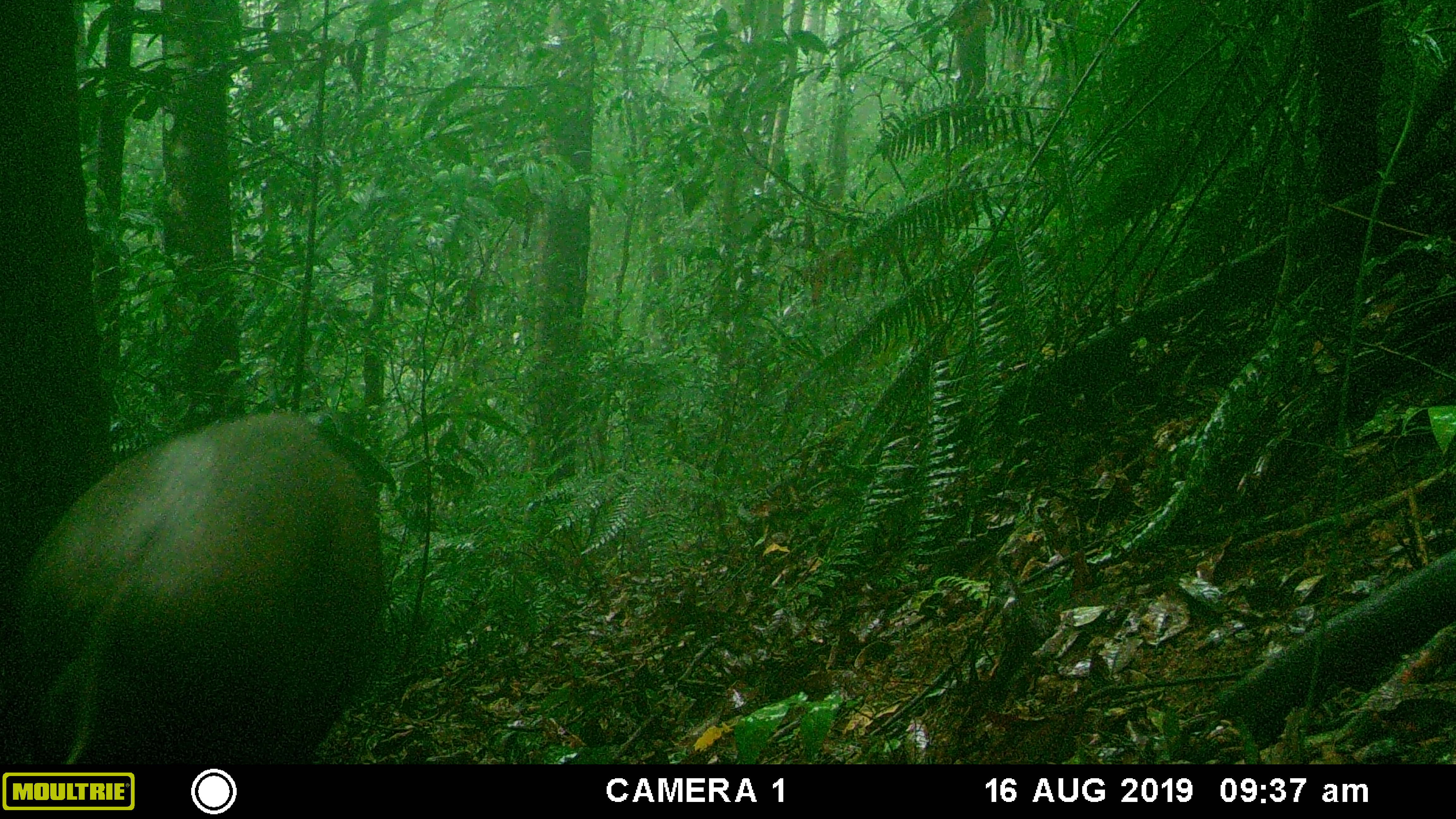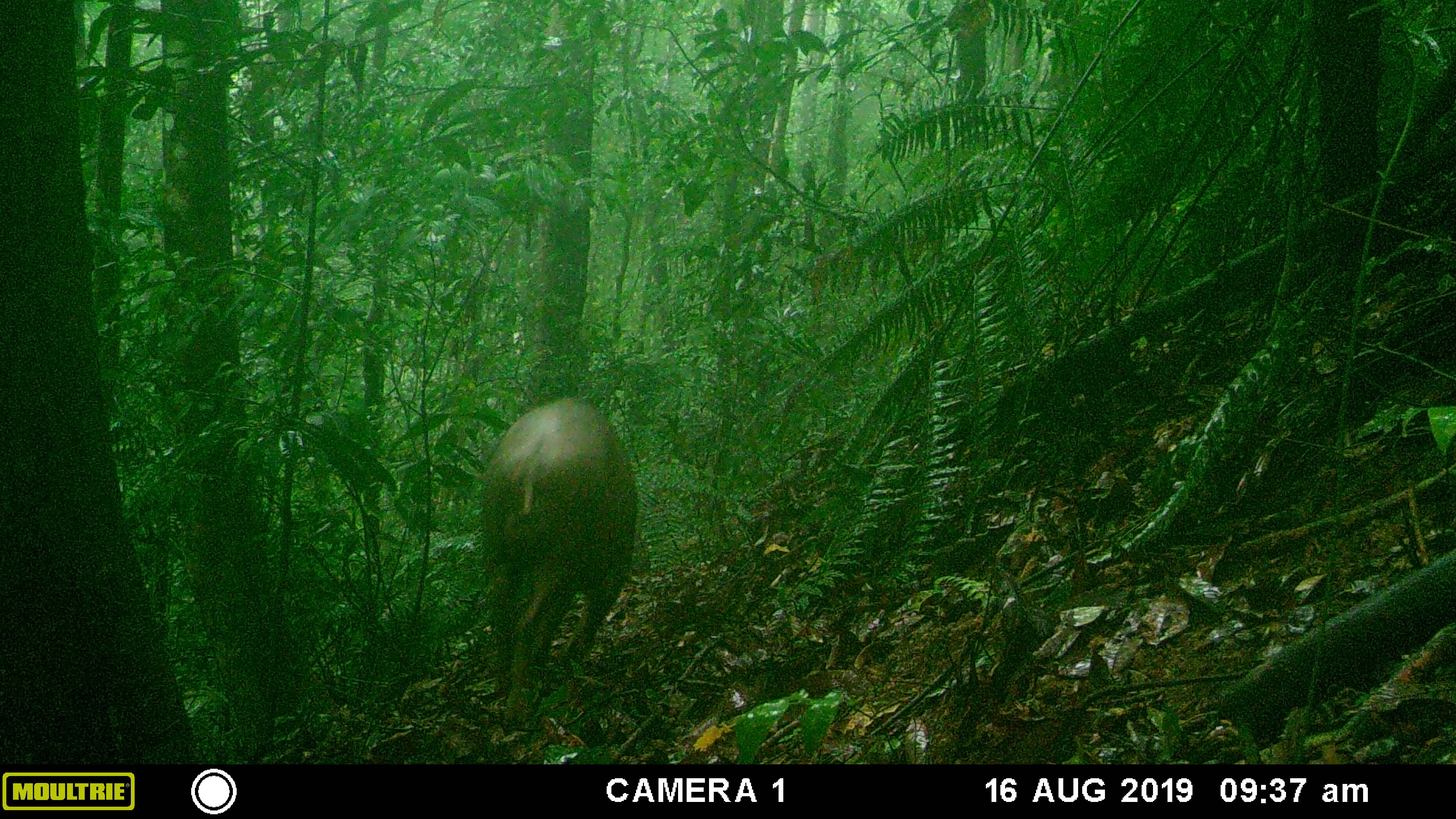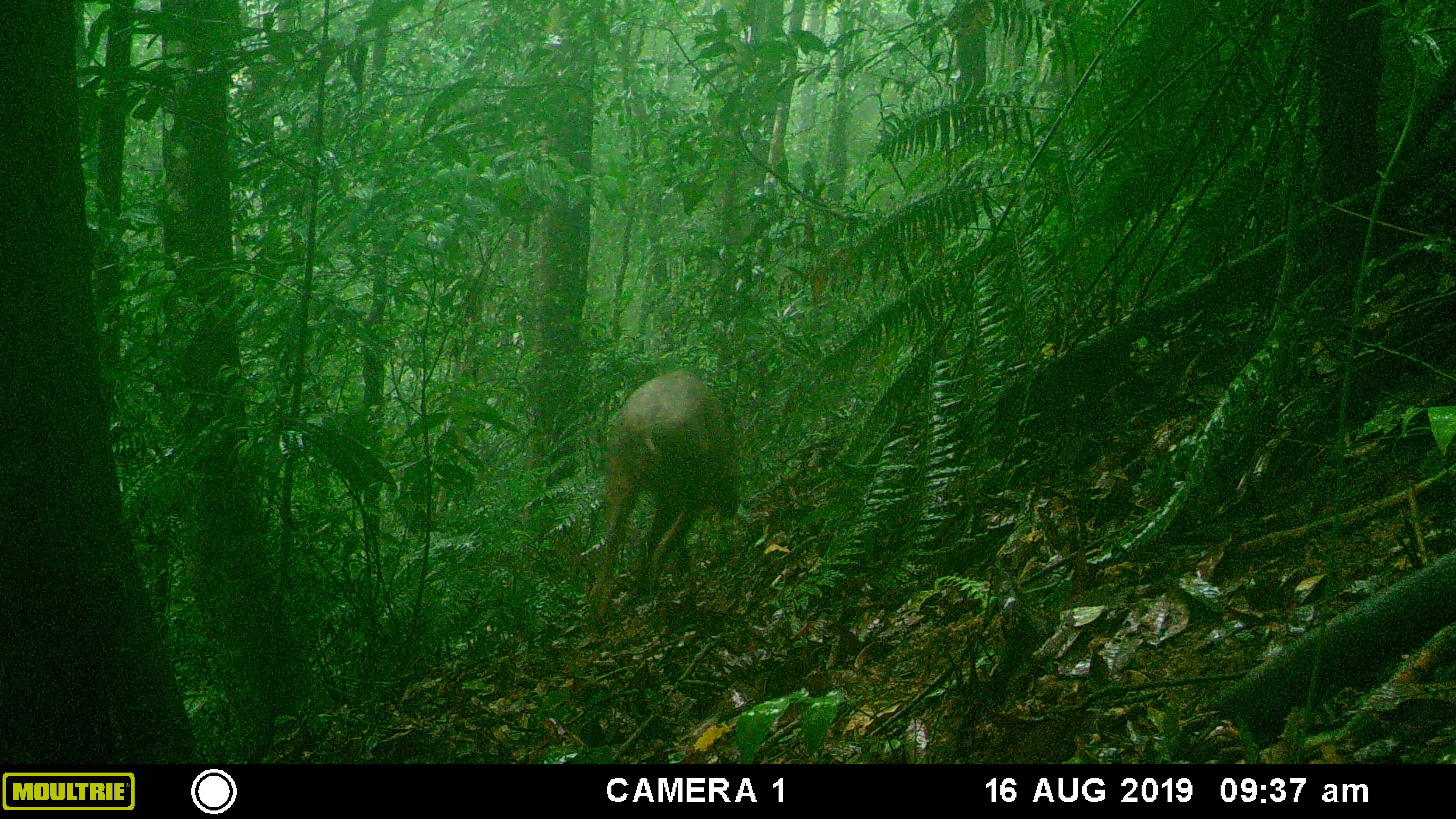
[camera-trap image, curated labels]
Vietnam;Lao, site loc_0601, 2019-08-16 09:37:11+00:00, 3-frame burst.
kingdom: Animalia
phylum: Chordata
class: Mammalia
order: Artiodactyla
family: Suidae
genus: Sus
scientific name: Sus scrofa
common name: eurasian wild pig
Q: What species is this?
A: Eurasian wild pig (Sus scrofa).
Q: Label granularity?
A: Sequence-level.